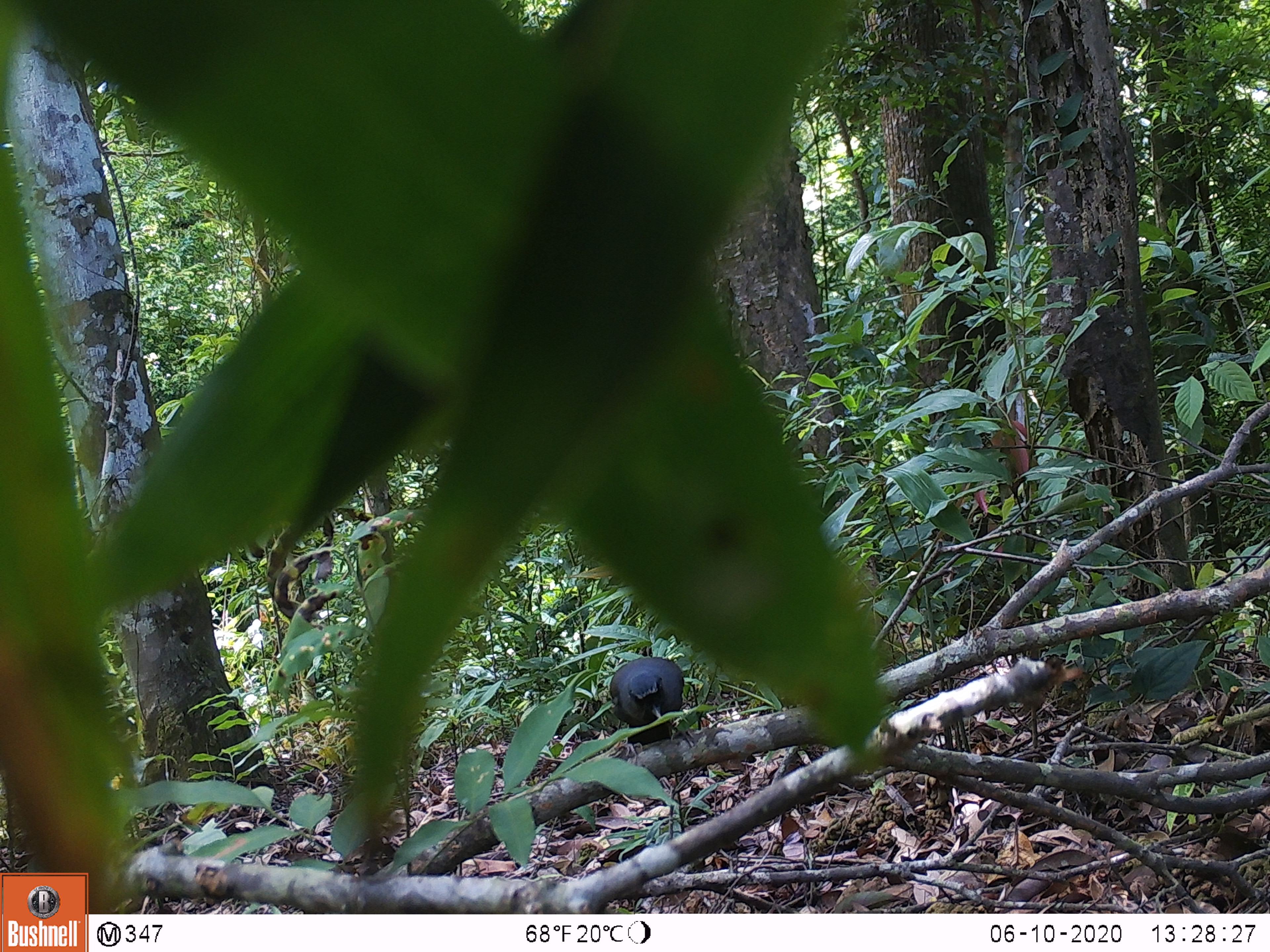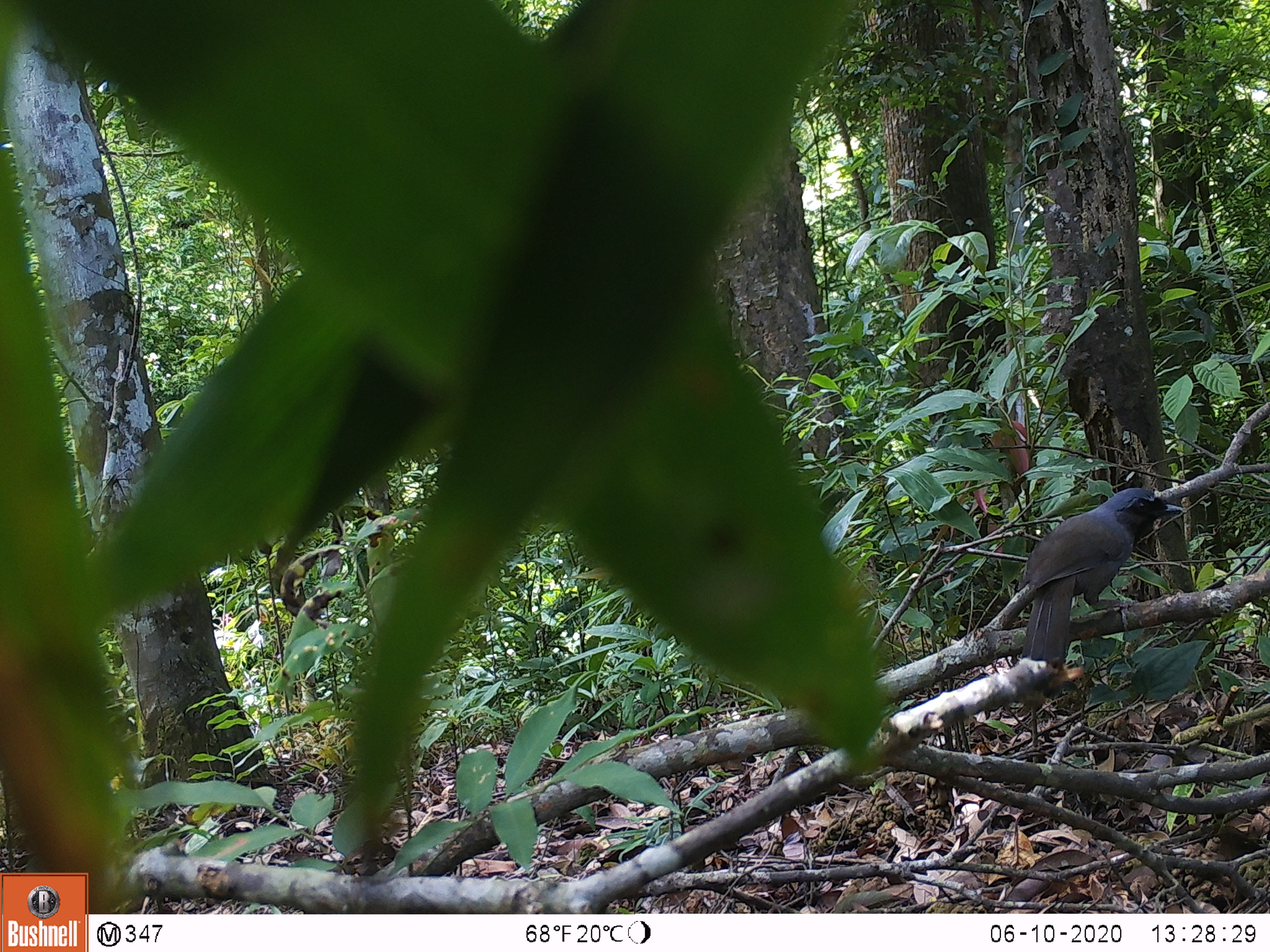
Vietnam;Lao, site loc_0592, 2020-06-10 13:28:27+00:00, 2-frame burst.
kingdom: Animalia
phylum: Chordata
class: Aves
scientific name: Aves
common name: bird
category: unidentified bird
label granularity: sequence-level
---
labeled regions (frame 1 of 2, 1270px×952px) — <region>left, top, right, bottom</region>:
unidentified bird: <region>609, 656, 685, 748</region>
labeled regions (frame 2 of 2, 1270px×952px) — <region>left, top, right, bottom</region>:
unidentified bird: <region>1016, 486, 1183, 671</region>